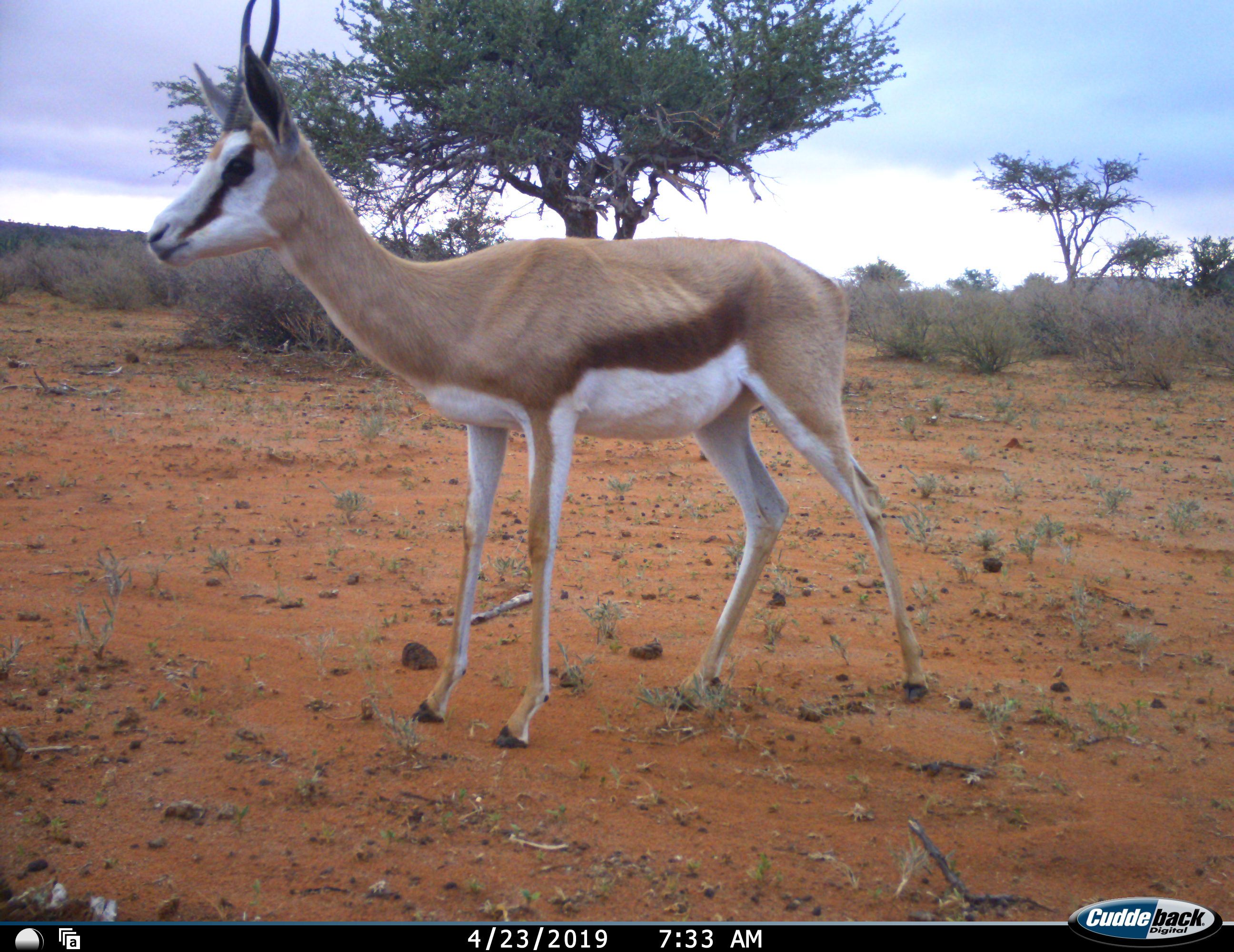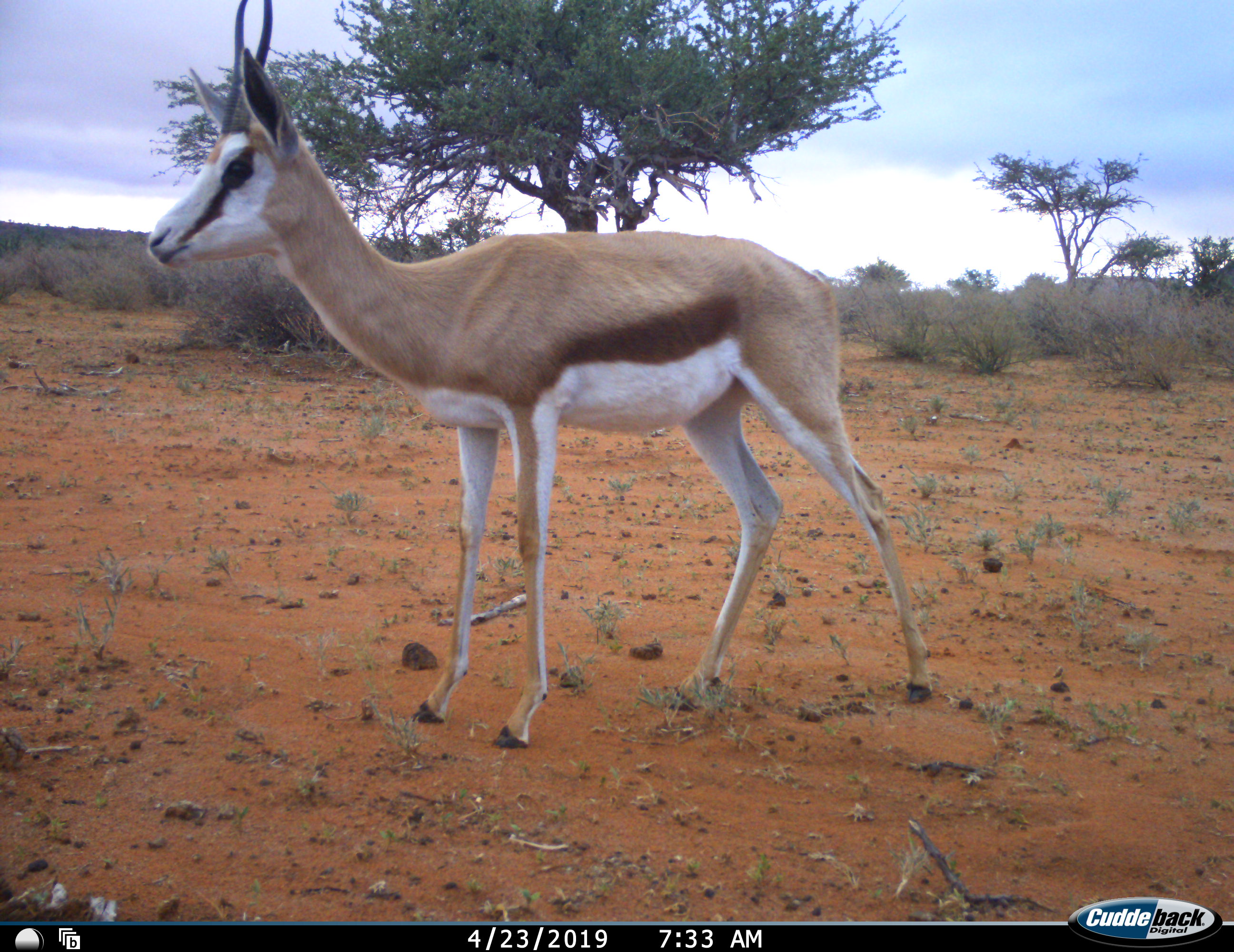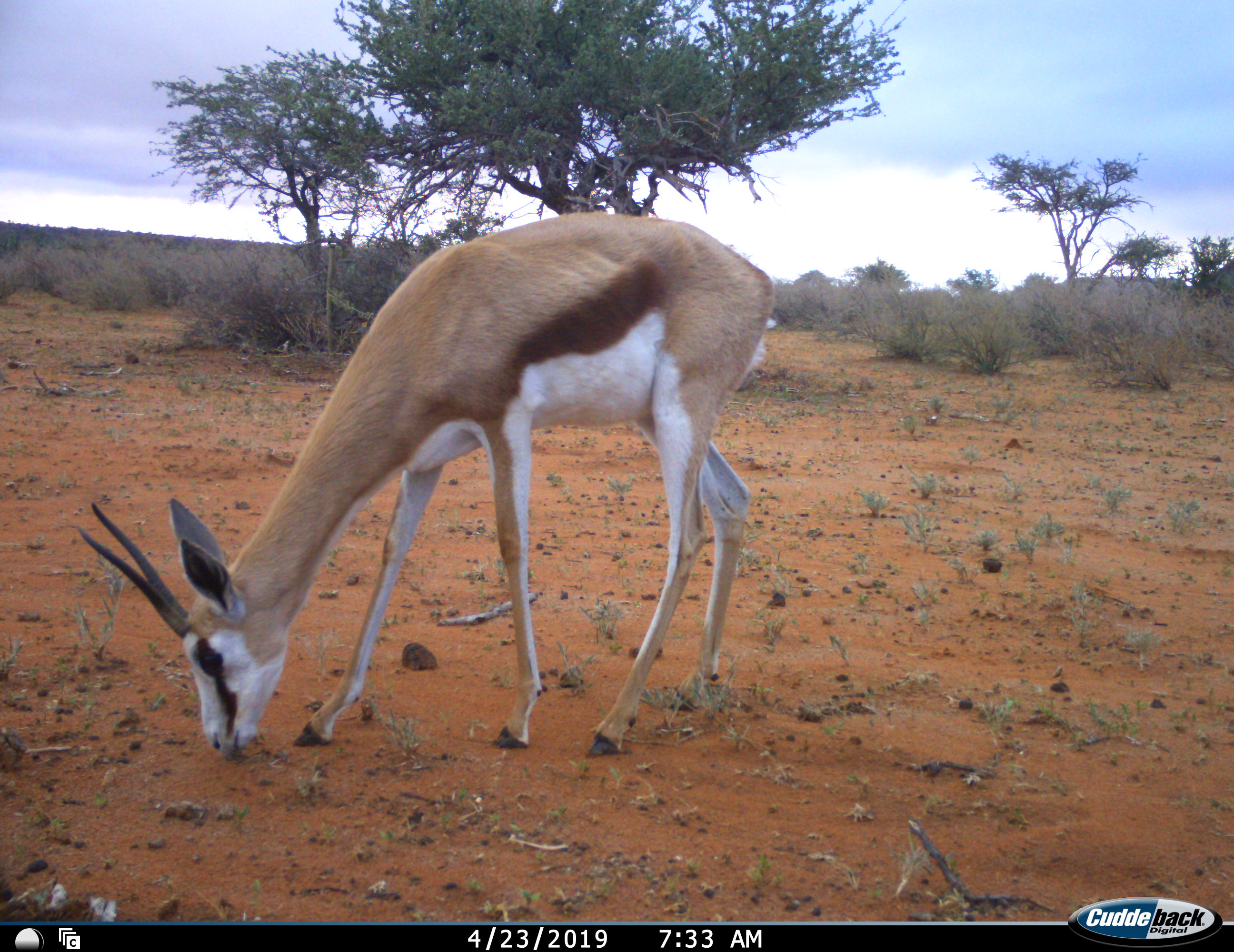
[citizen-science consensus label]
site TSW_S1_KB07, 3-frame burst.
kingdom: Animalia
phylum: Chordata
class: Mammalia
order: Artiodactyla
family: Bovidae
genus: Antidorcas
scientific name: Antidorcas marsupialis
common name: springbok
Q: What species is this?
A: Springbok (Antidorcas marsupialis).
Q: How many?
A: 1.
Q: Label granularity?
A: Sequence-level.